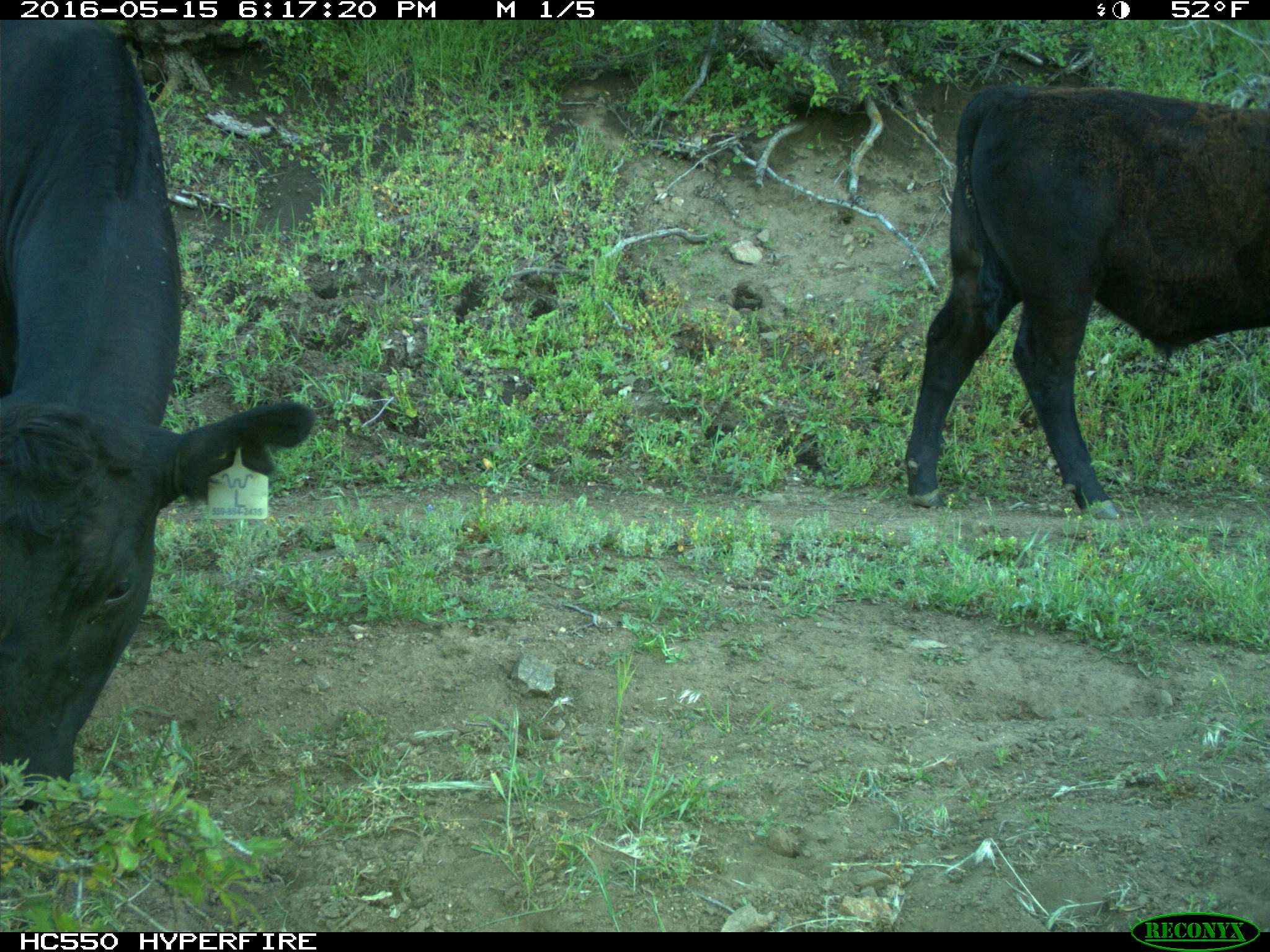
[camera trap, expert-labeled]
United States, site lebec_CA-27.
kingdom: Animalia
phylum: Chordata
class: Mammalia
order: Artiodactyla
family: Bovidae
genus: Bos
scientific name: Bos taurus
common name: domestic cow